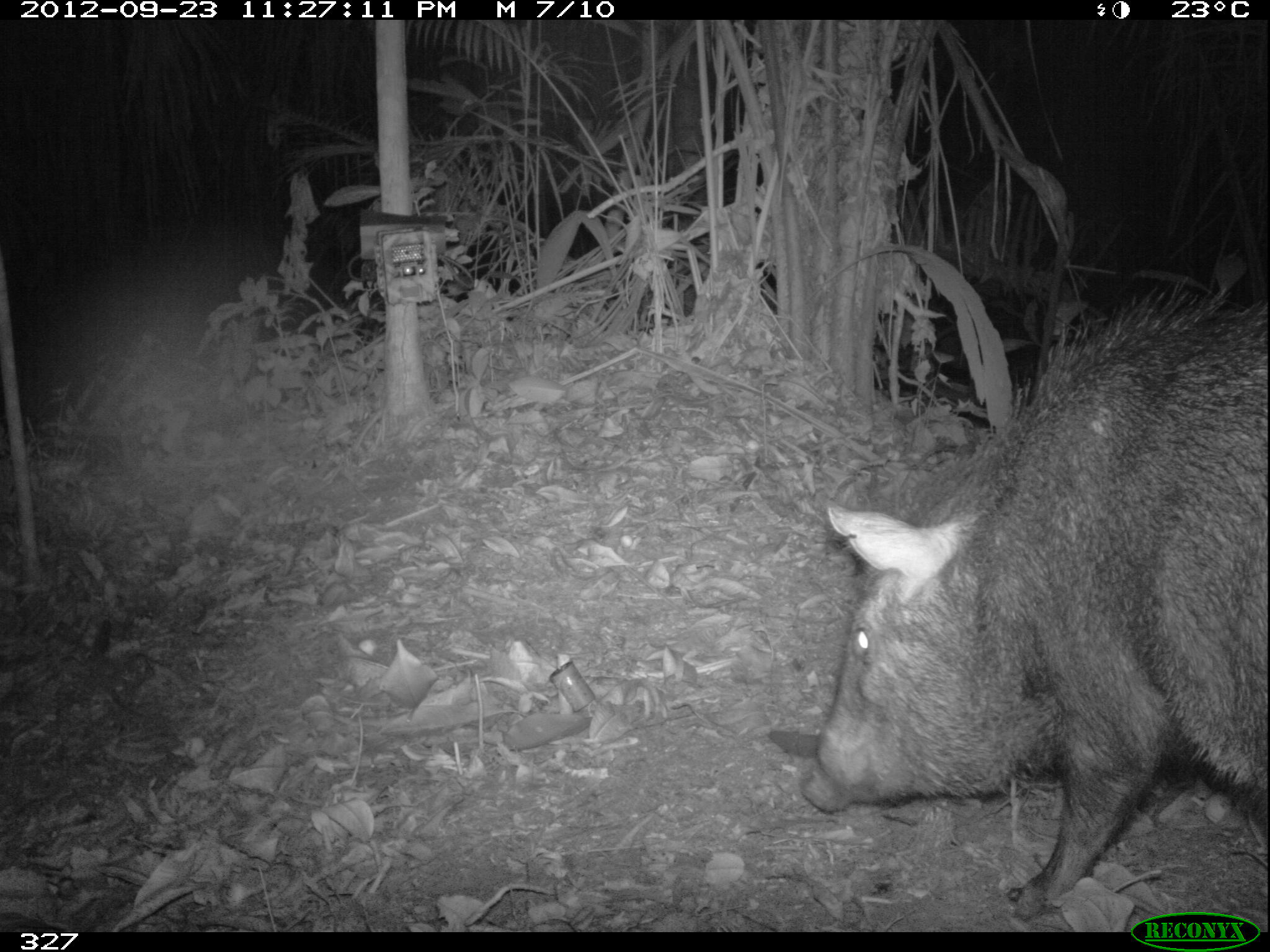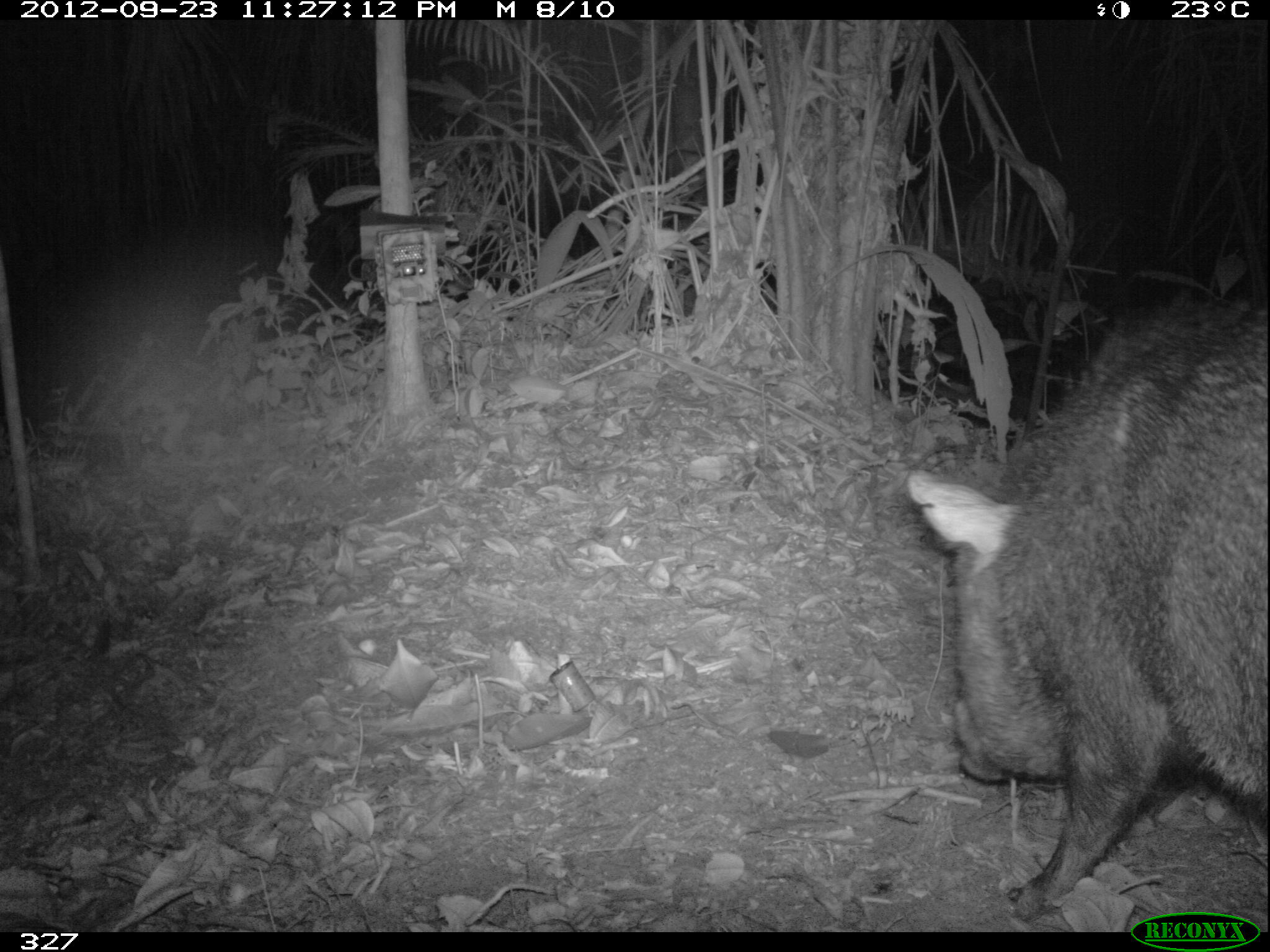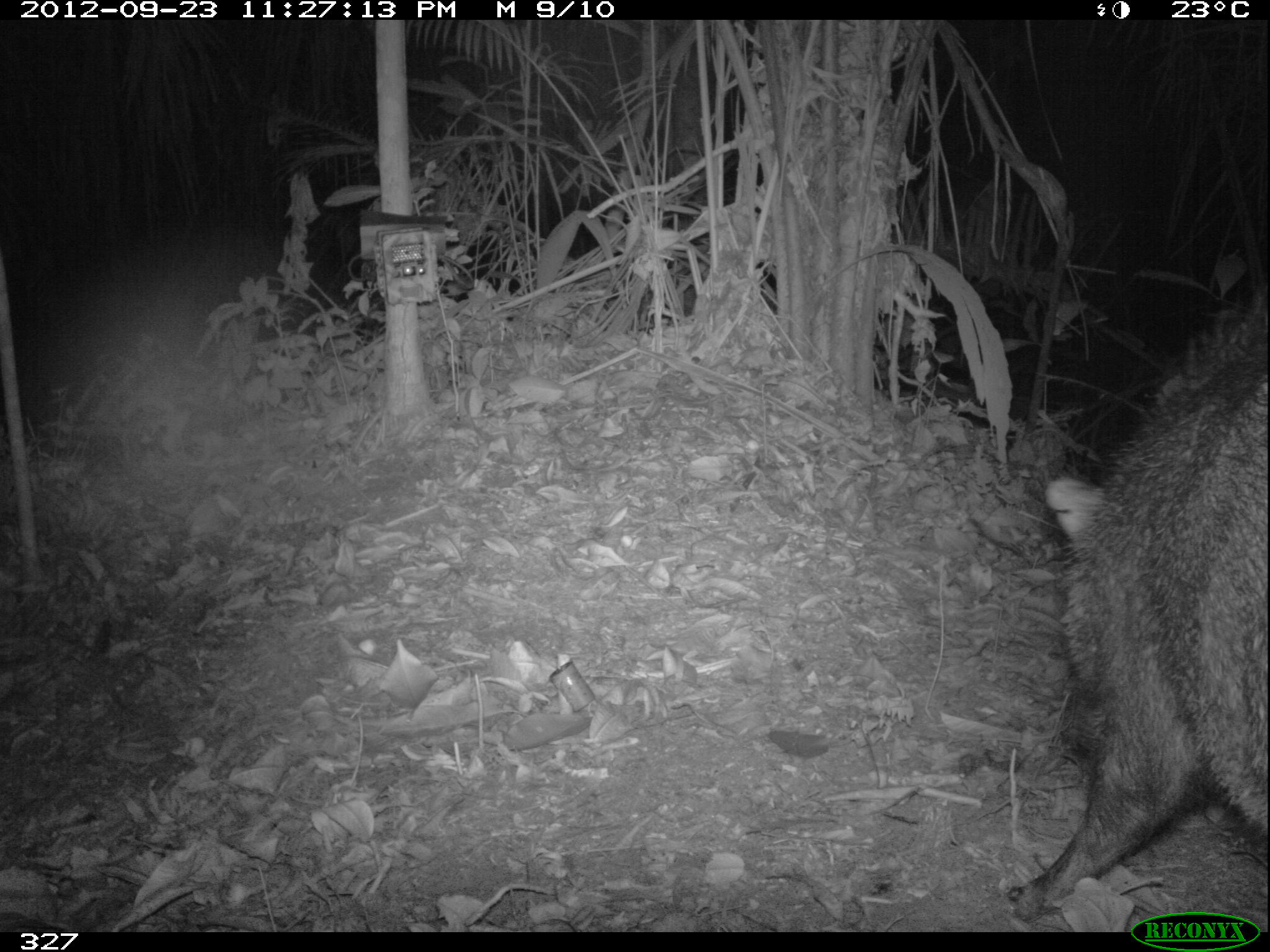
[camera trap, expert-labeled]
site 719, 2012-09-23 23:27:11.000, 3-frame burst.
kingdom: Animalia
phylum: Chordata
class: Mammalia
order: Artiodactyla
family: Tayassuidae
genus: Pecari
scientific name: Pecari tajacu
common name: collared peccary